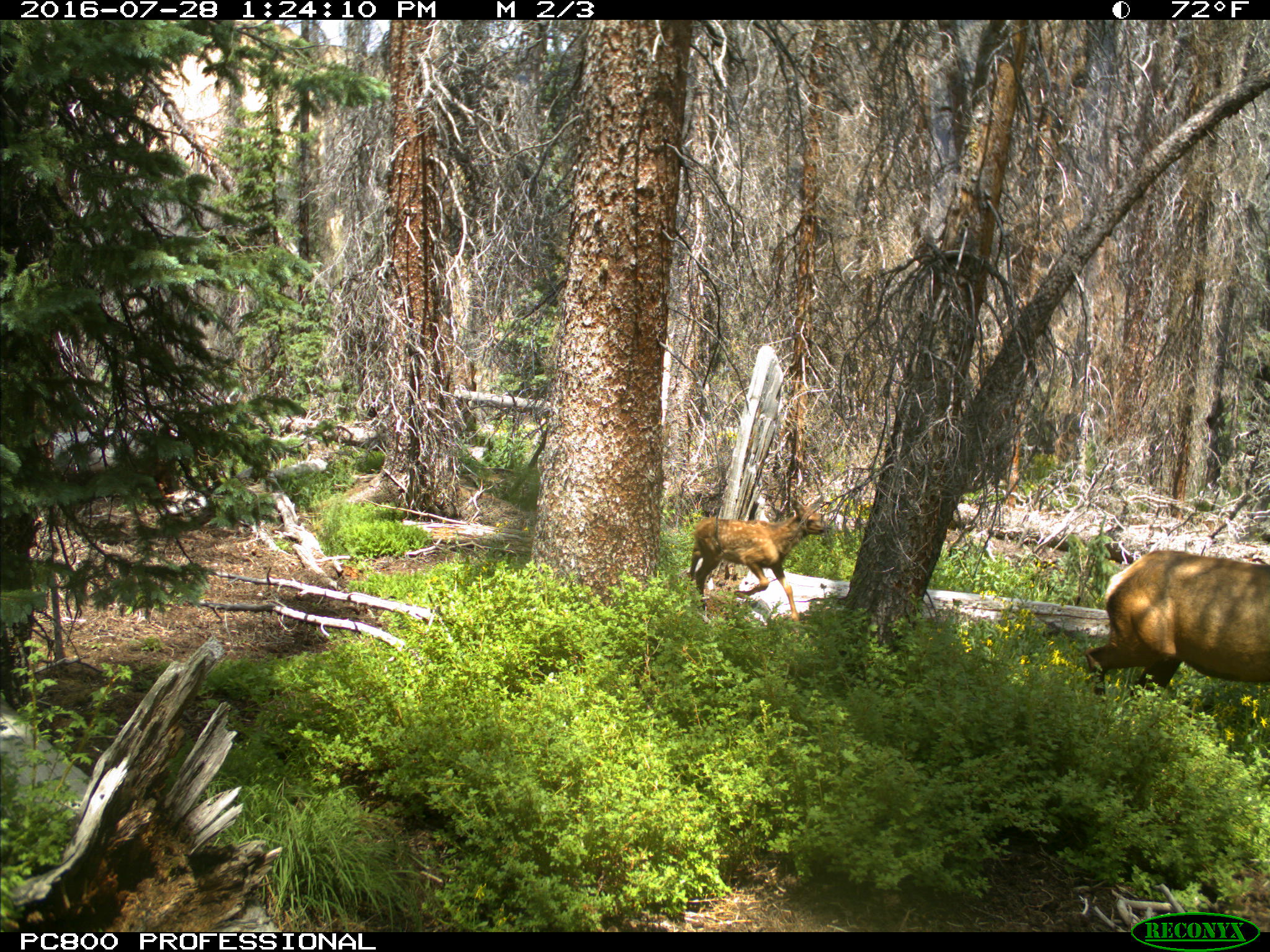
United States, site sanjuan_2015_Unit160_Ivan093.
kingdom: Animalia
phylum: Chordata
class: Mammalia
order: Artiodactyla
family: Cervidae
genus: Cervus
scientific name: Cervus elaphus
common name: red deer